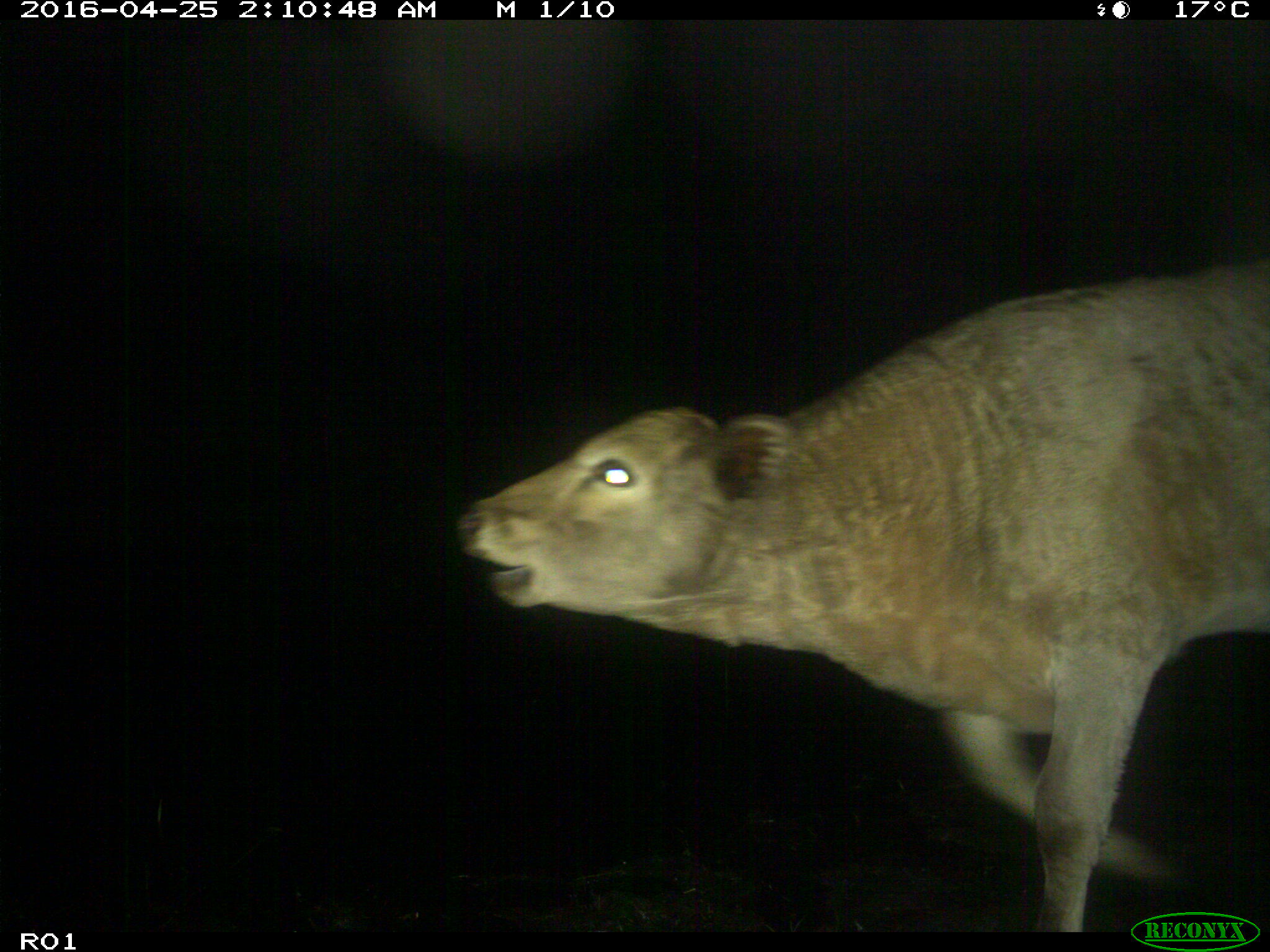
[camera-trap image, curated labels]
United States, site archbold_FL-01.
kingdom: Animalia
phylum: Chordata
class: Mammalia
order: Artiodactyla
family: Bovidae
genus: Bos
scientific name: Bos taurus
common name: domestic cow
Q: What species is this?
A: Bos taurus (domestic cow).